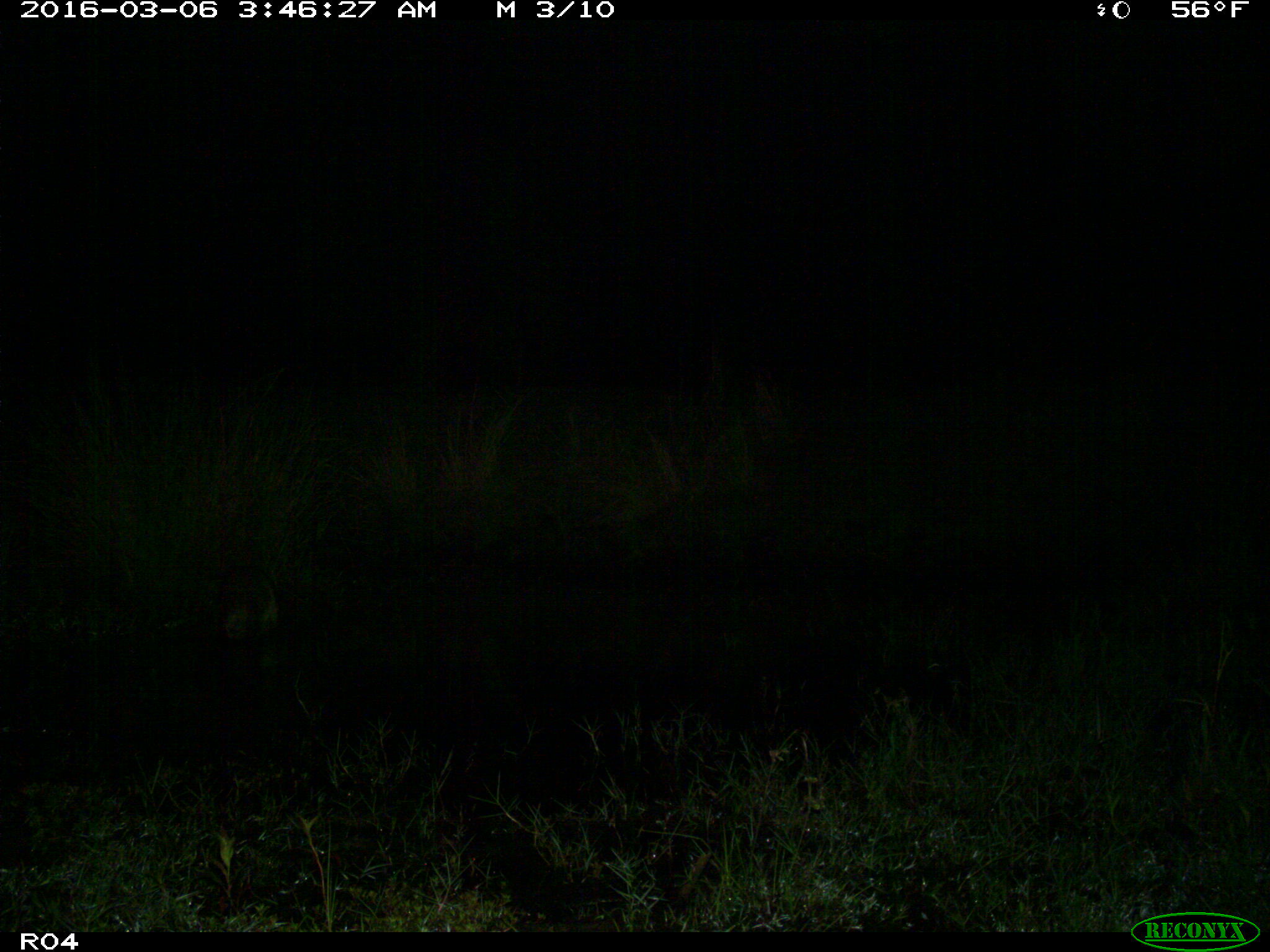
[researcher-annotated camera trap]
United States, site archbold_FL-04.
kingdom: Animalia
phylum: Chordata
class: Mammalia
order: Carnivora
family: Procyonidae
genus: Procyon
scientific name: Procyon lotor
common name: common raccoon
Procyon lotor (common raccoon).